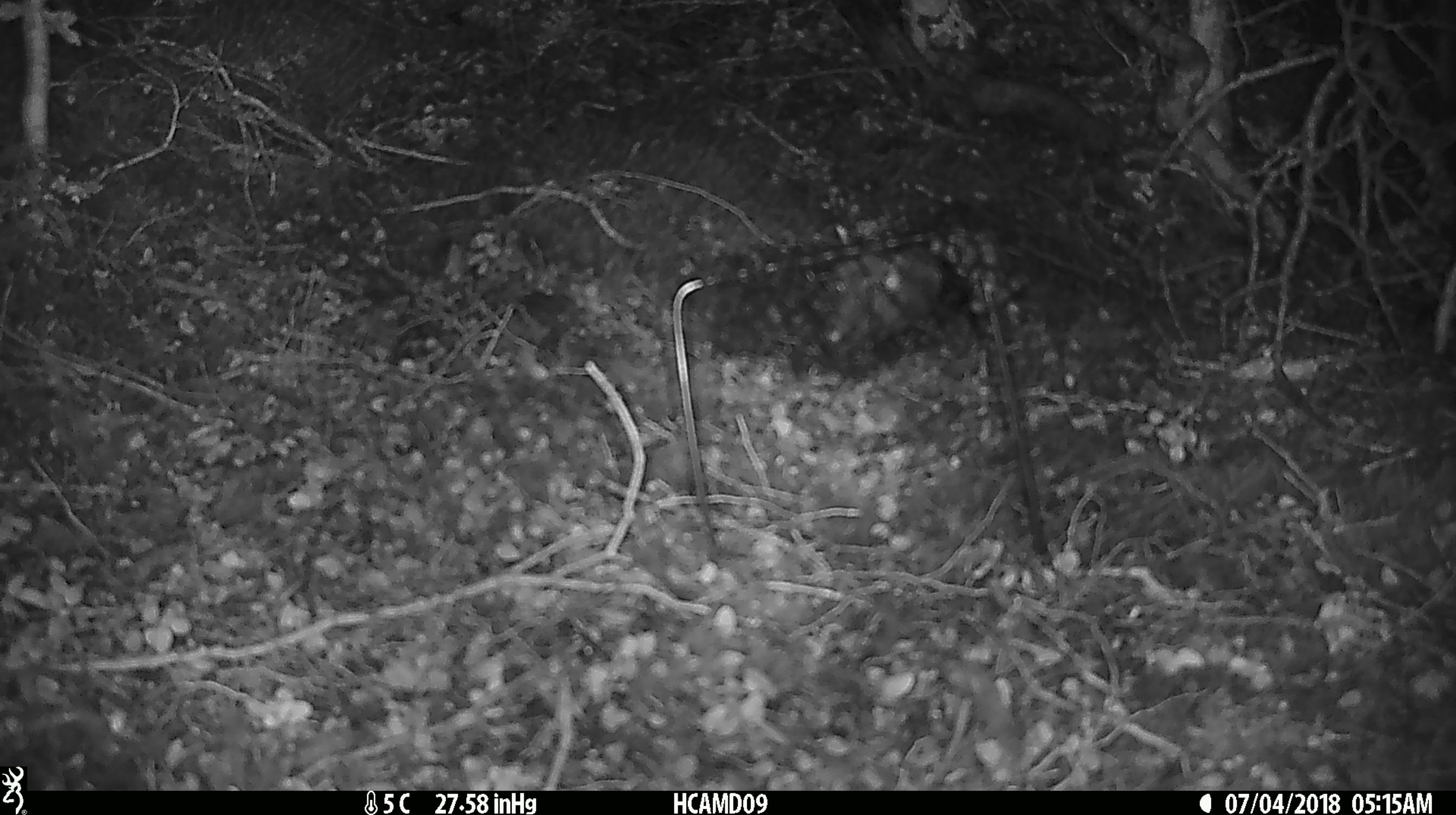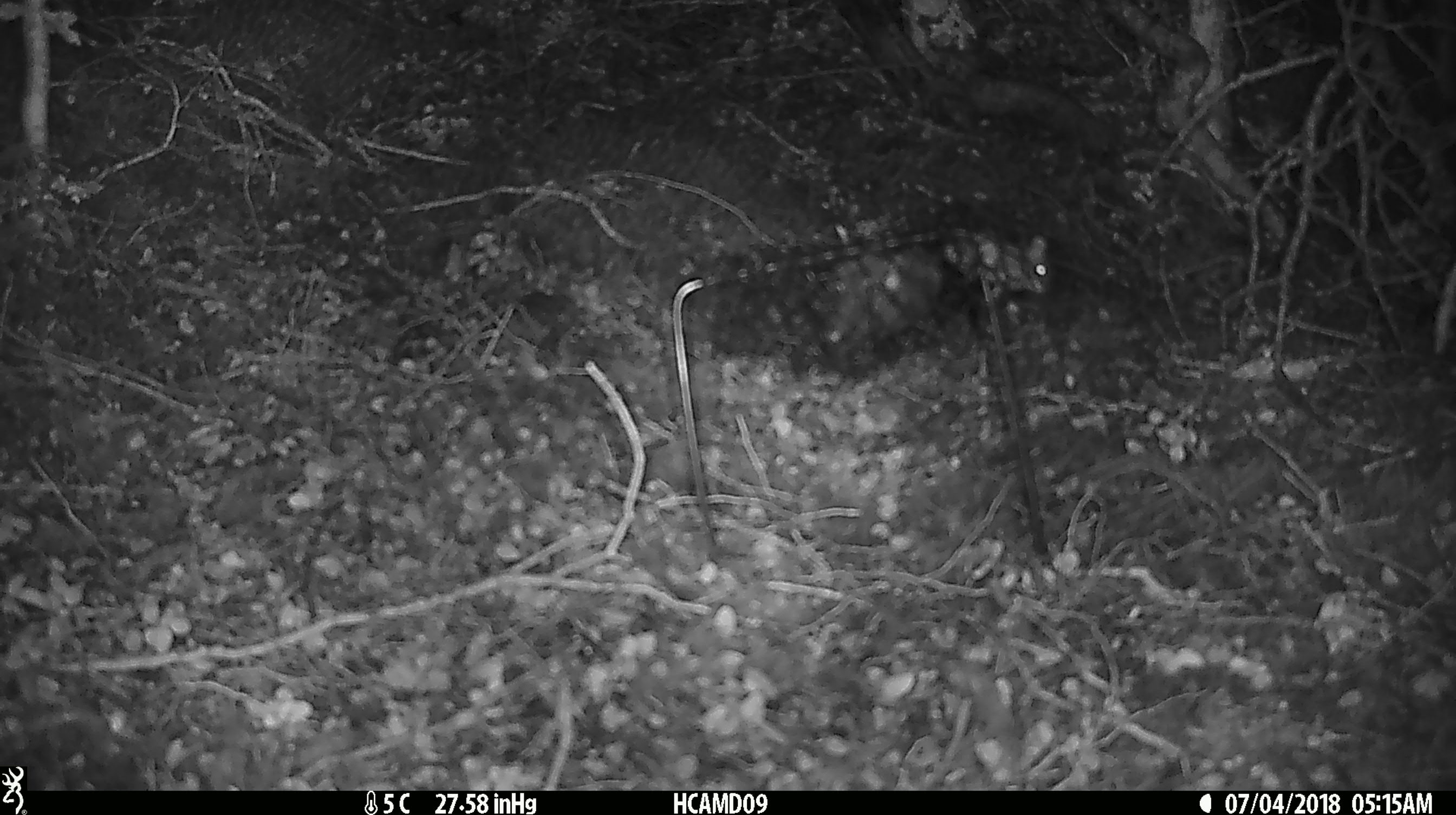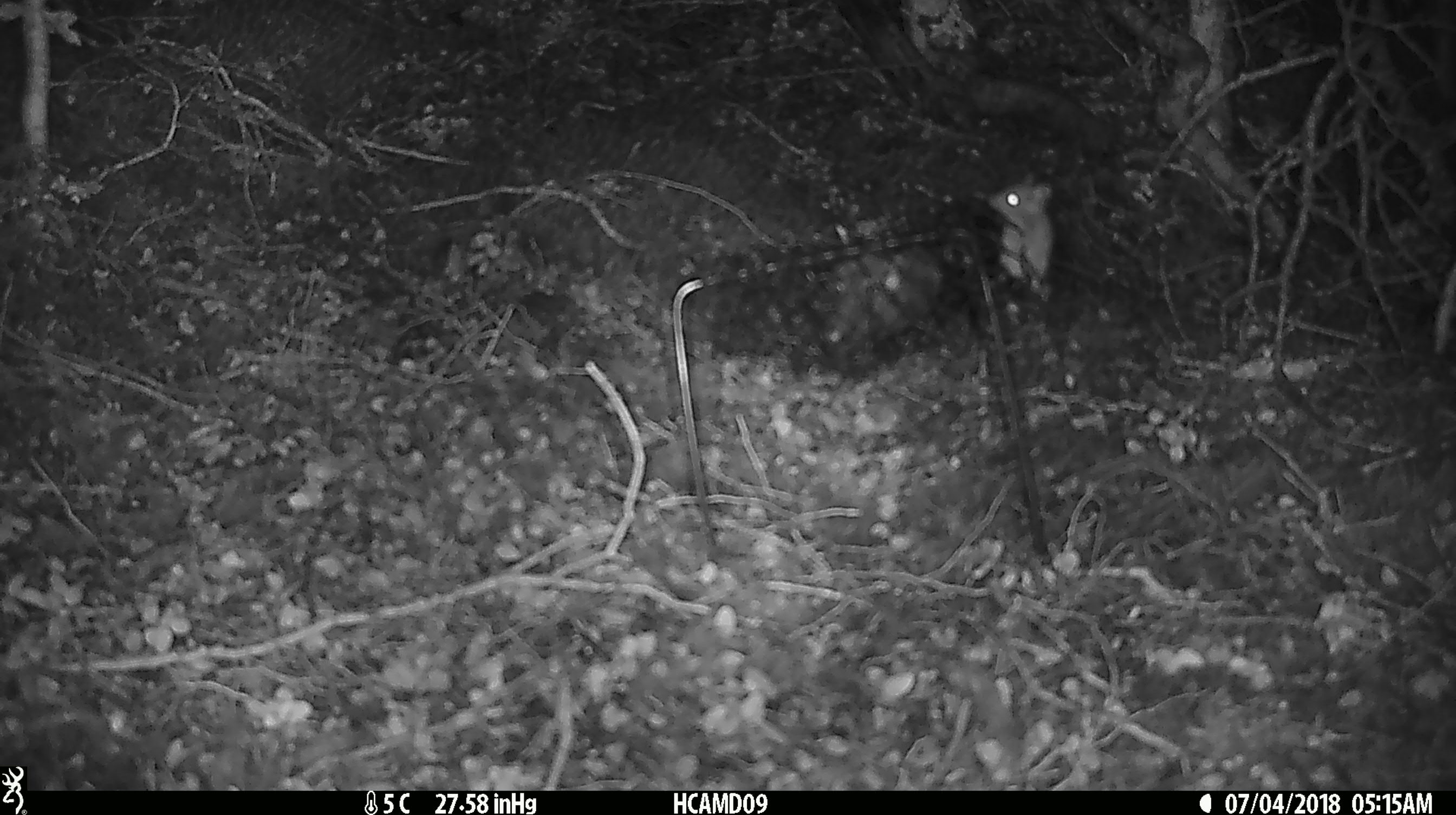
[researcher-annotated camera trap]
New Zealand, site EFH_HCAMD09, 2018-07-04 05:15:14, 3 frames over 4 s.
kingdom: Animalia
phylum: Chordata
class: Mammalia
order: Rodentia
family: Muridae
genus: Mus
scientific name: Mus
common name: mouse